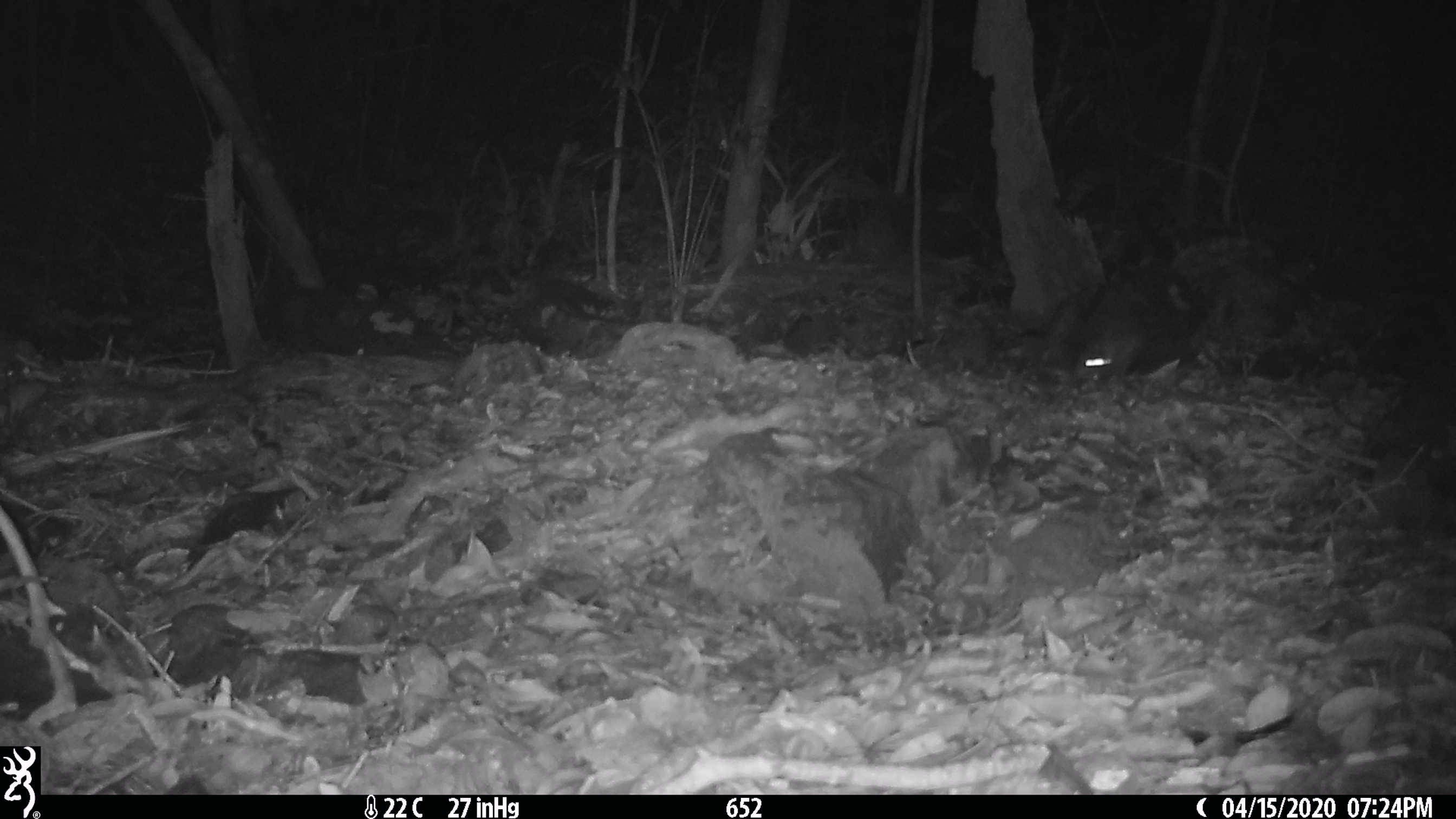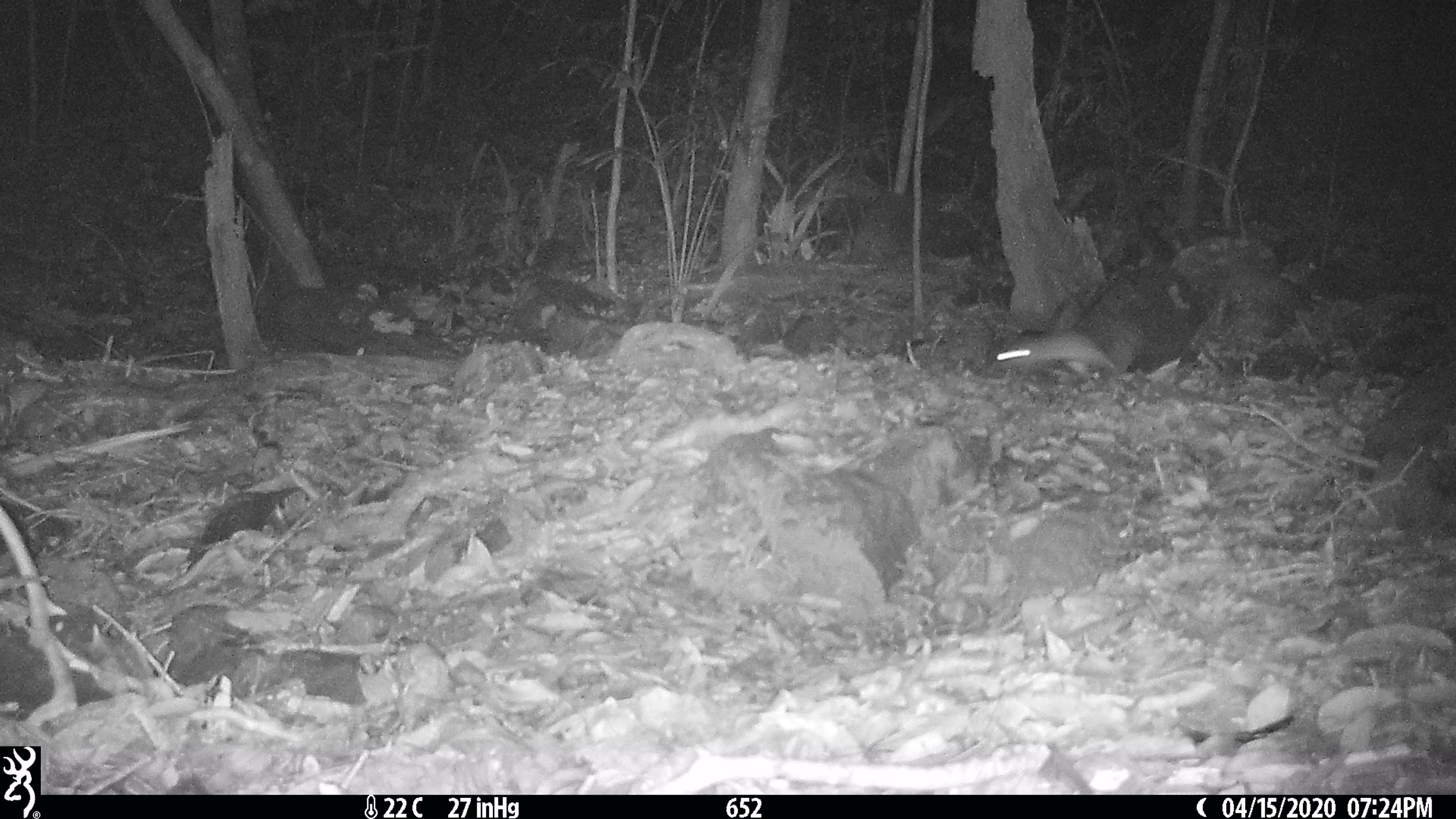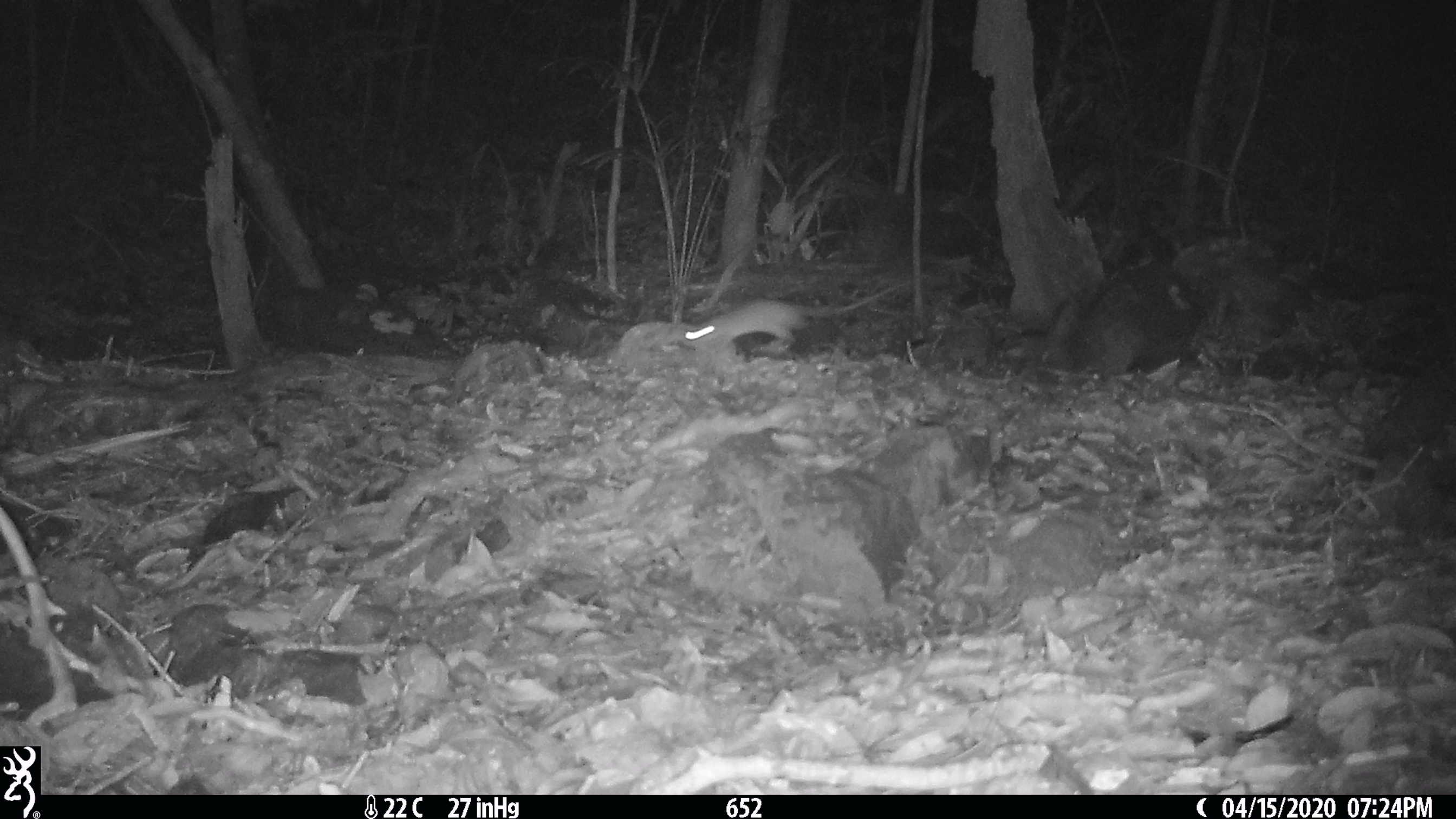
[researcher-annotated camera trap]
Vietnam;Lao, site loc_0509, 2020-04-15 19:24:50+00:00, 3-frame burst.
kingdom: Animalia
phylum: Chordata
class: Mammalia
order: Rodentia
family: Muridae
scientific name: Muridae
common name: old-world mice and rats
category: unidentified murid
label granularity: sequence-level